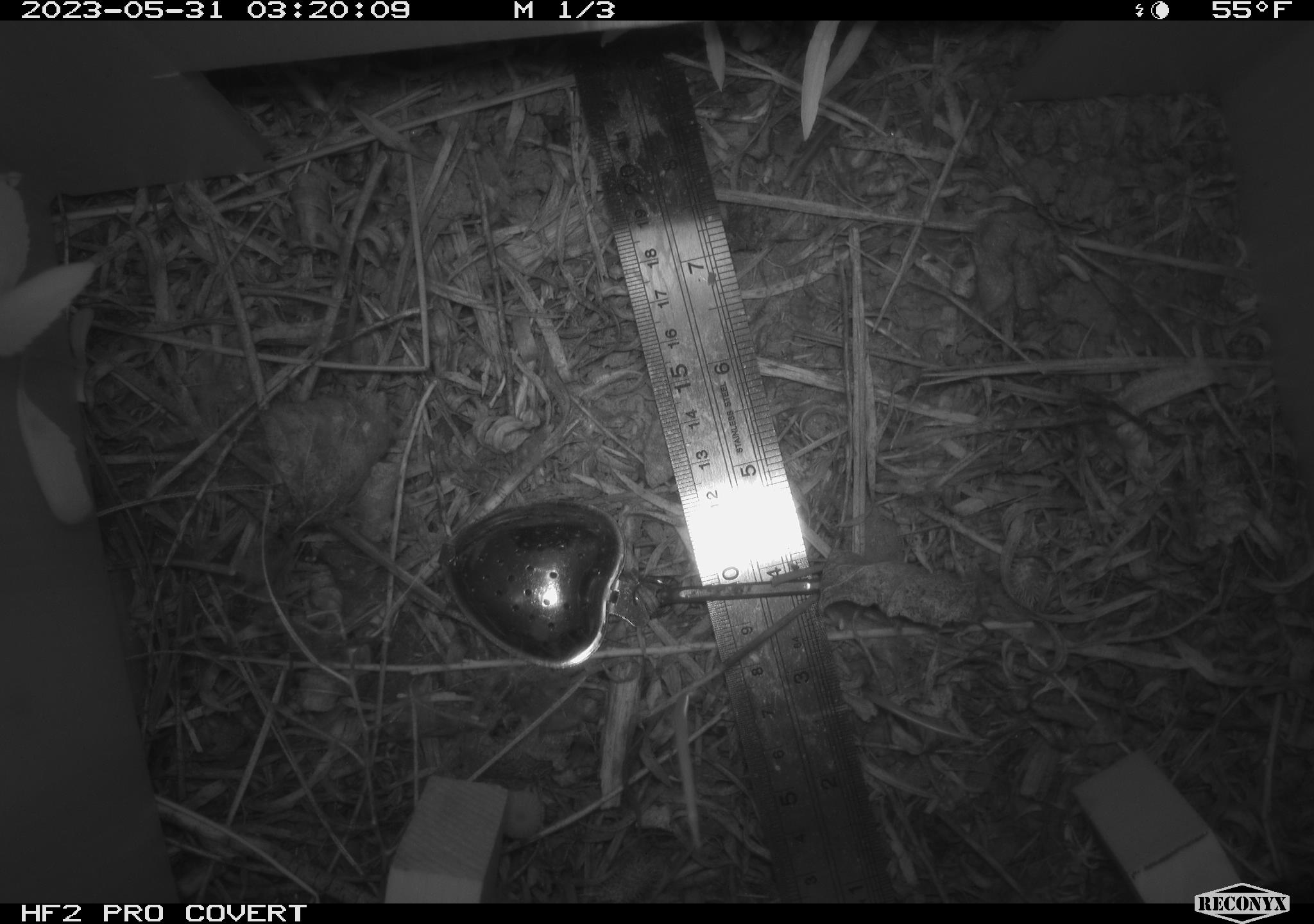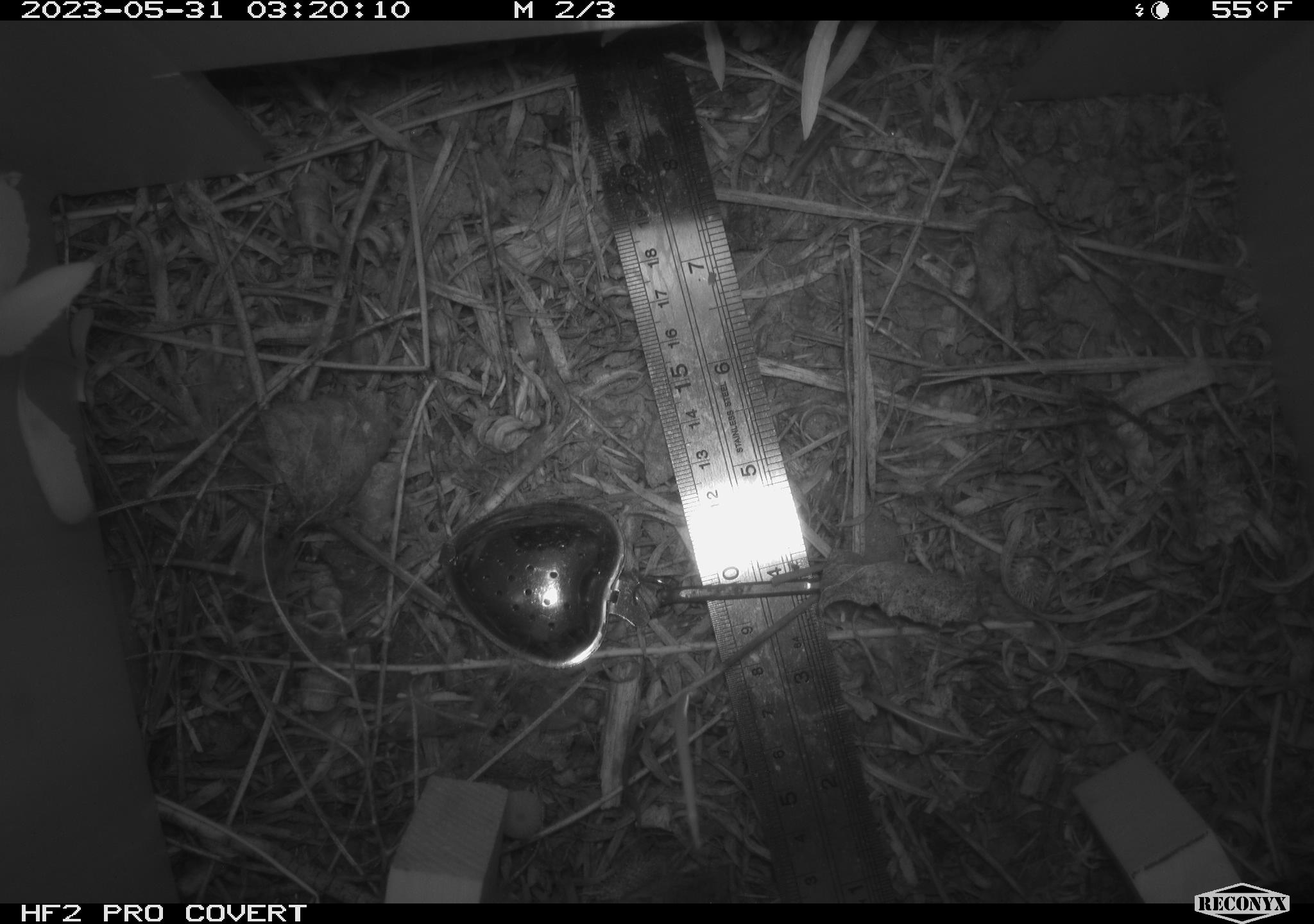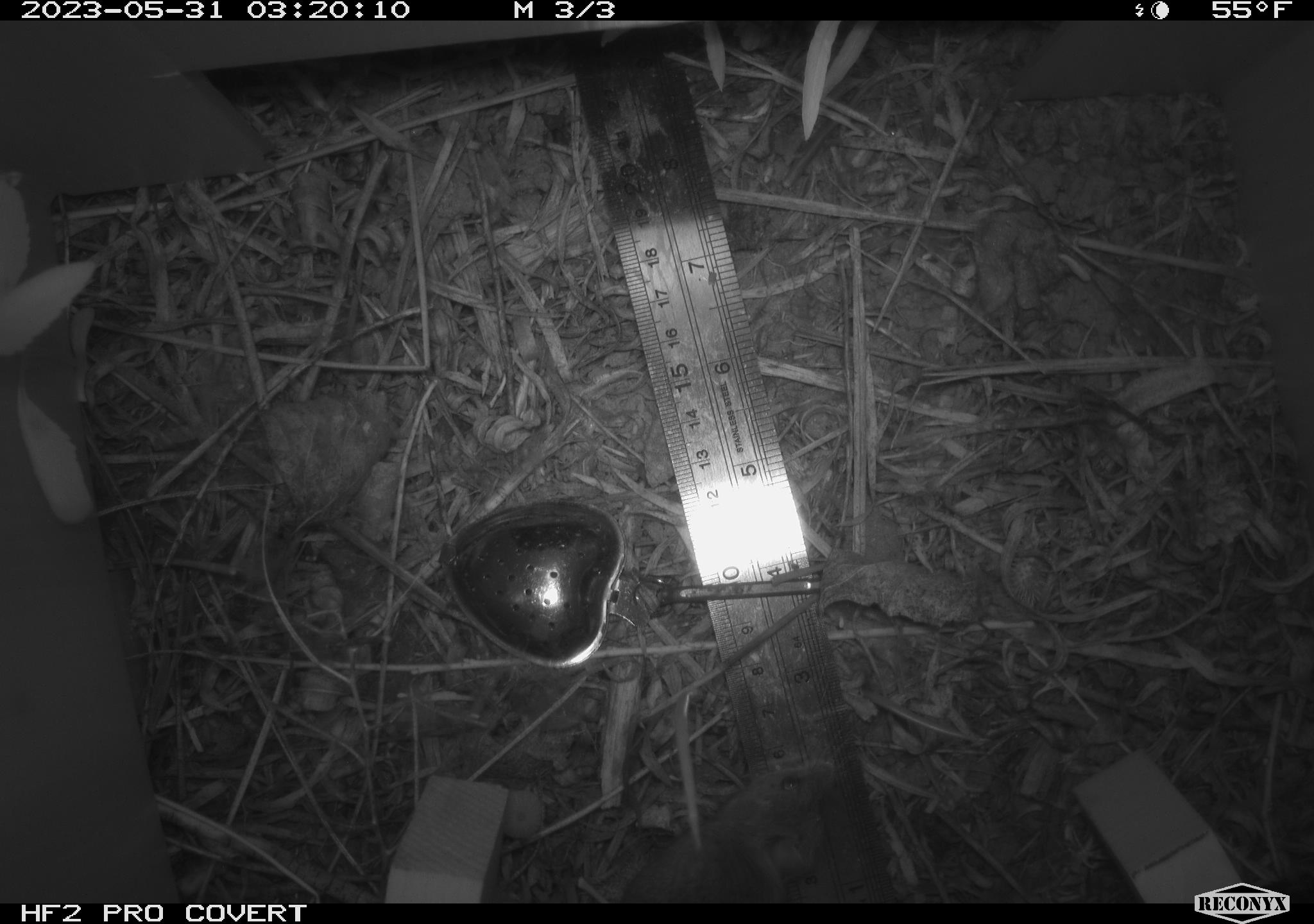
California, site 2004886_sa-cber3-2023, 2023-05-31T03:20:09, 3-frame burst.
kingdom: Animalia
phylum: Chordata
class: Mammalia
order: Rodentia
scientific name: Rodentia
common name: mouse species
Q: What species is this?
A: Mouse species (Rodentia).